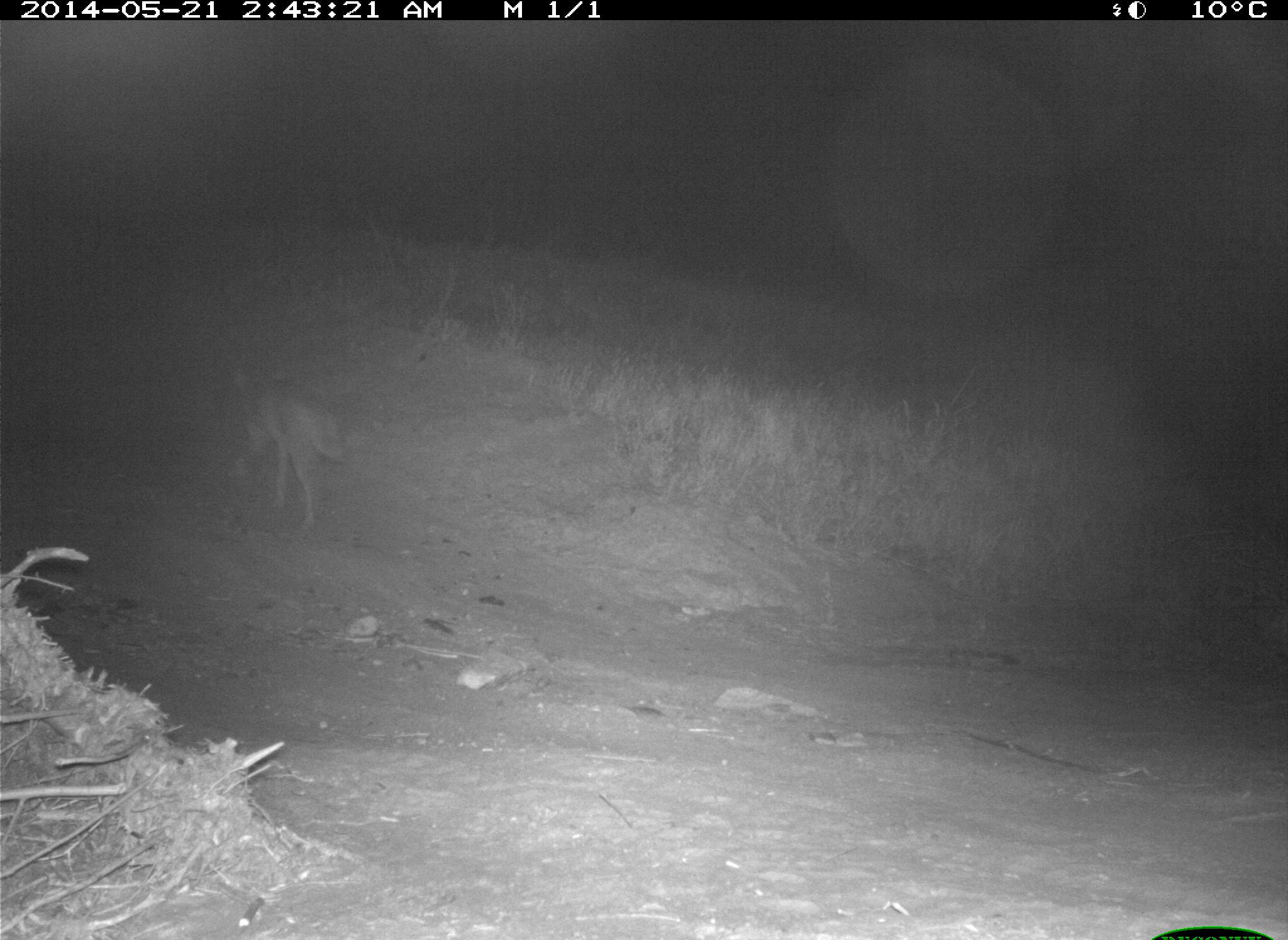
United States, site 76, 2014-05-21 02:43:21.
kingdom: Animalia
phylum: Chordata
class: Mammalia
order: Carnivora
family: Canidae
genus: Canis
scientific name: Canis latrans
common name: coyote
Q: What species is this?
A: Coyote (Canis latrans).